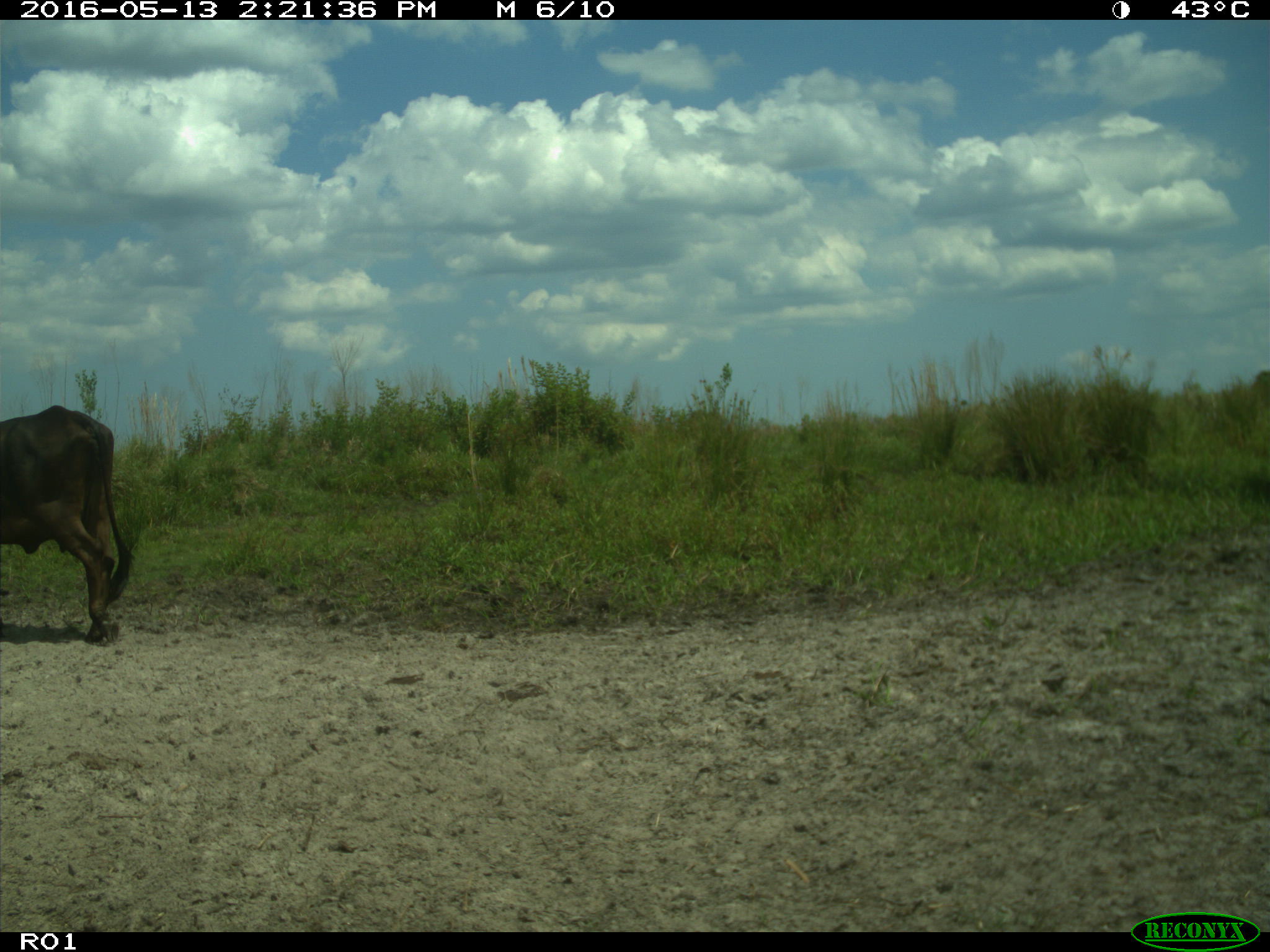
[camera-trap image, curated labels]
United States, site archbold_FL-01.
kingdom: Animalia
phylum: Chordata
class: Mammalia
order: Artiodactyla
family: Bovidae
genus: Bos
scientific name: Bos taurus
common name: domestic cow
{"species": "Bos taurus (domestic cow)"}